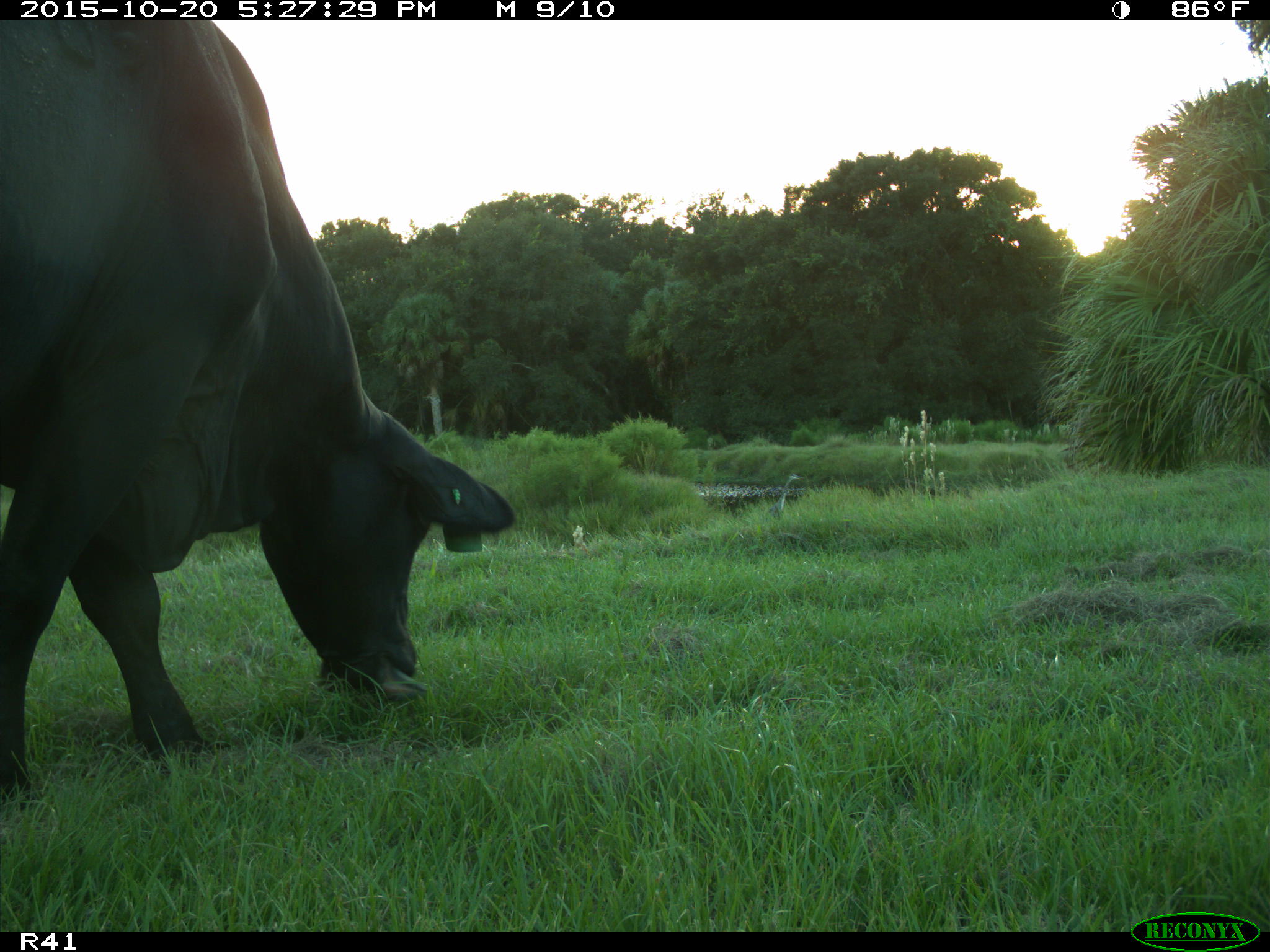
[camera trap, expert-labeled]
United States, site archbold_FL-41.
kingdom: Animalia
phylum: Chordata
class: Mammalia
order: Artiodactyla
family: Bovidae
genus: Bos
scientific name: Bos taurus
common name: domestic cow